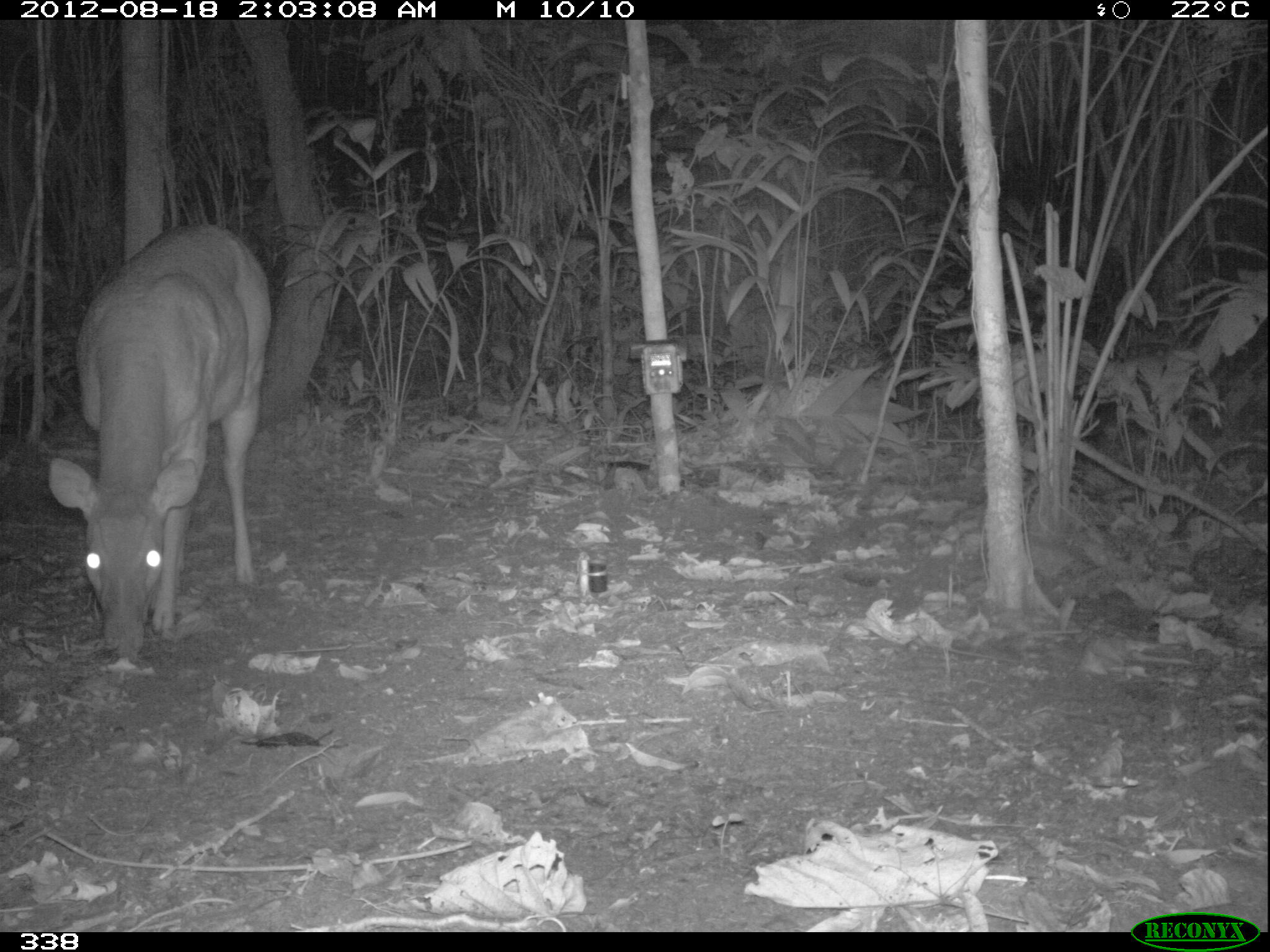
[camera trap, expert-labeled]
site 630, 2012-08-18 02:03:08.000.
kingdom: Animalia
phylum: Chordata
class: Mammalia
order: Artiodactyla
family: Cervidae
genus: Mazama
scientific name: Mazama americana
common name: red brocket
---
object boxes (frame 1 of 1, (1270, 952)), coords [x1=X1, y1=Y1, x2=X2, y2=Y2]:
mazama americana: [x1=43, y1=217, x2=273, y2=661]